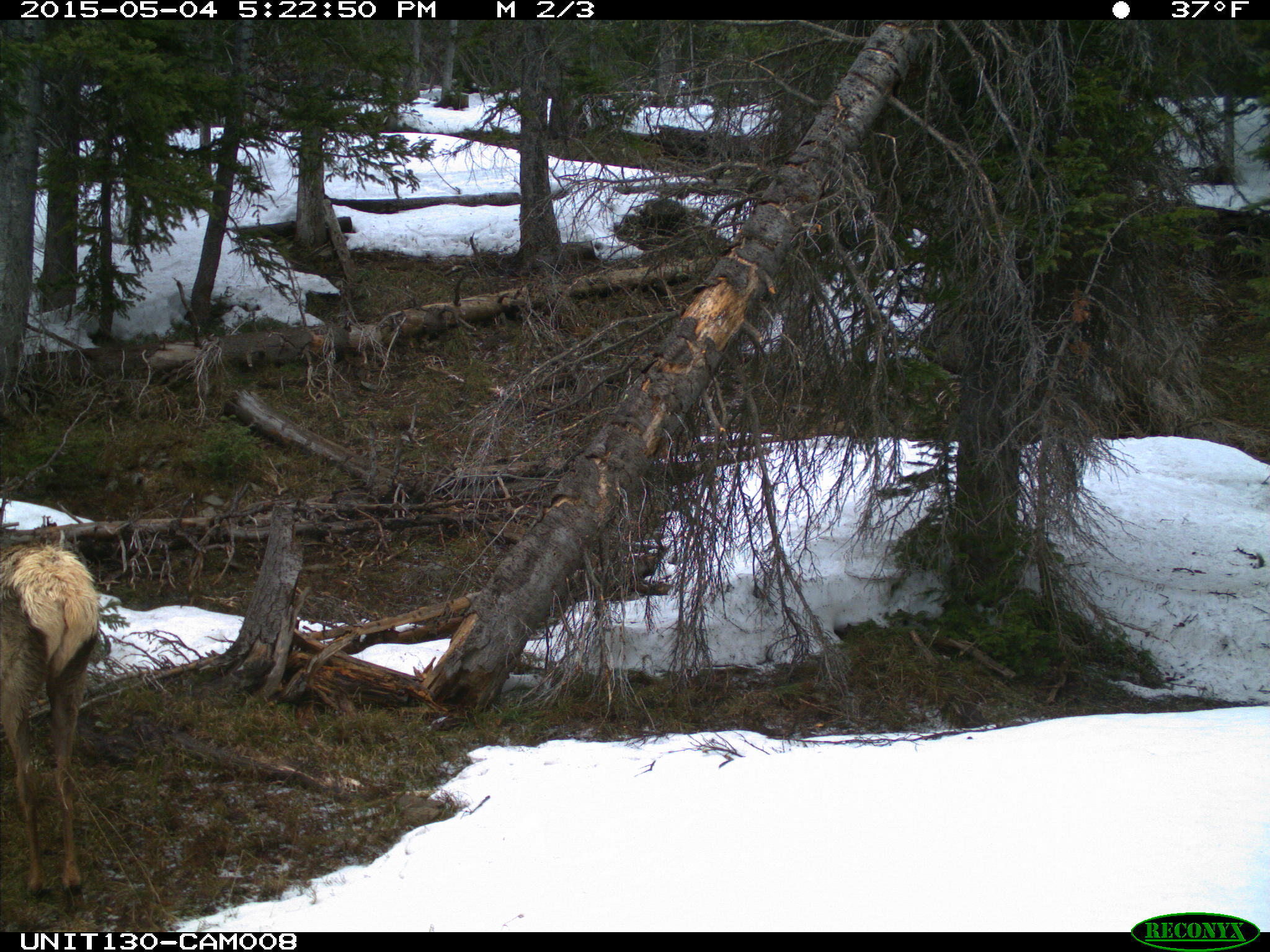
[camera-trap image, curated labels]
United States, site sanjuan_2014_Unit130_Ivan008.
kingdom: Animalia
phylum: Chordata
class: Mammalia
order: Artiodactyla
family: Cervidae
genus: Cervus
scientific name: Cervus elaphus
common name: red deer